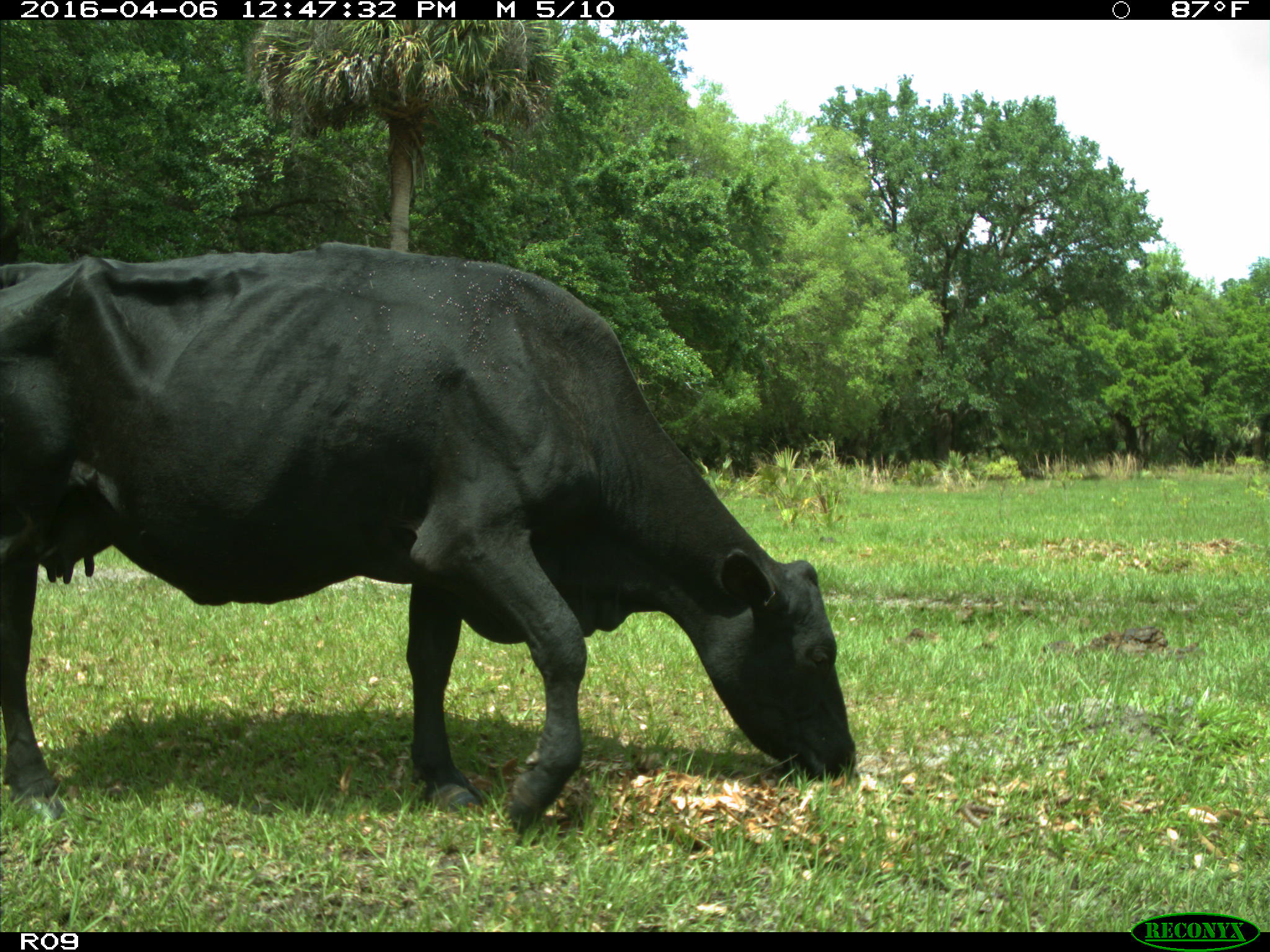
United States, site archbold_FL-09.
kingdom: Animalia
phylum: Chordata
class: Mammalia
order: Artiodactyla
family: Bovidae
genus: Bos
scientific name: Bos taurus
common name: domestic cow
Bos taurus (domestic cow).